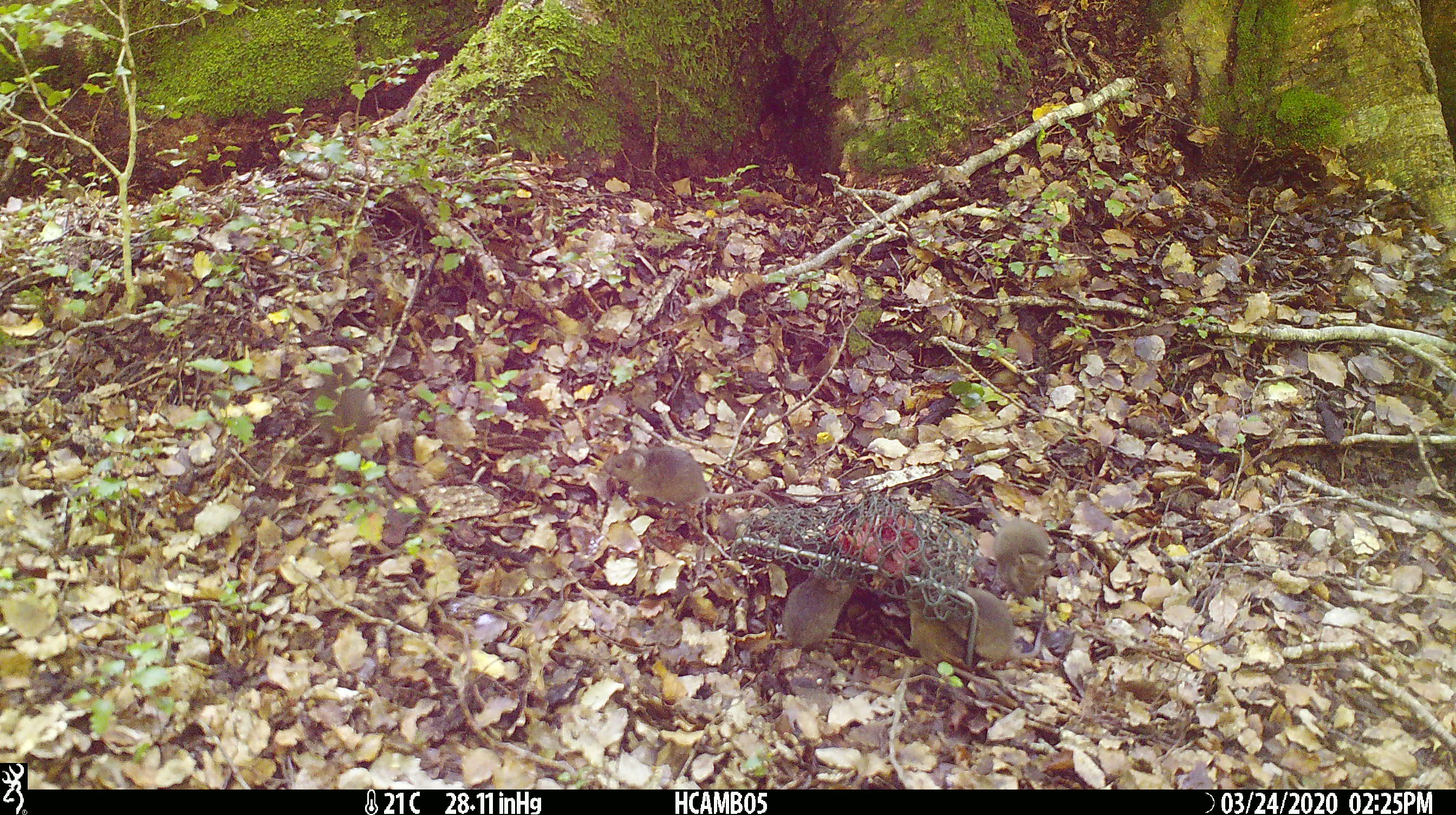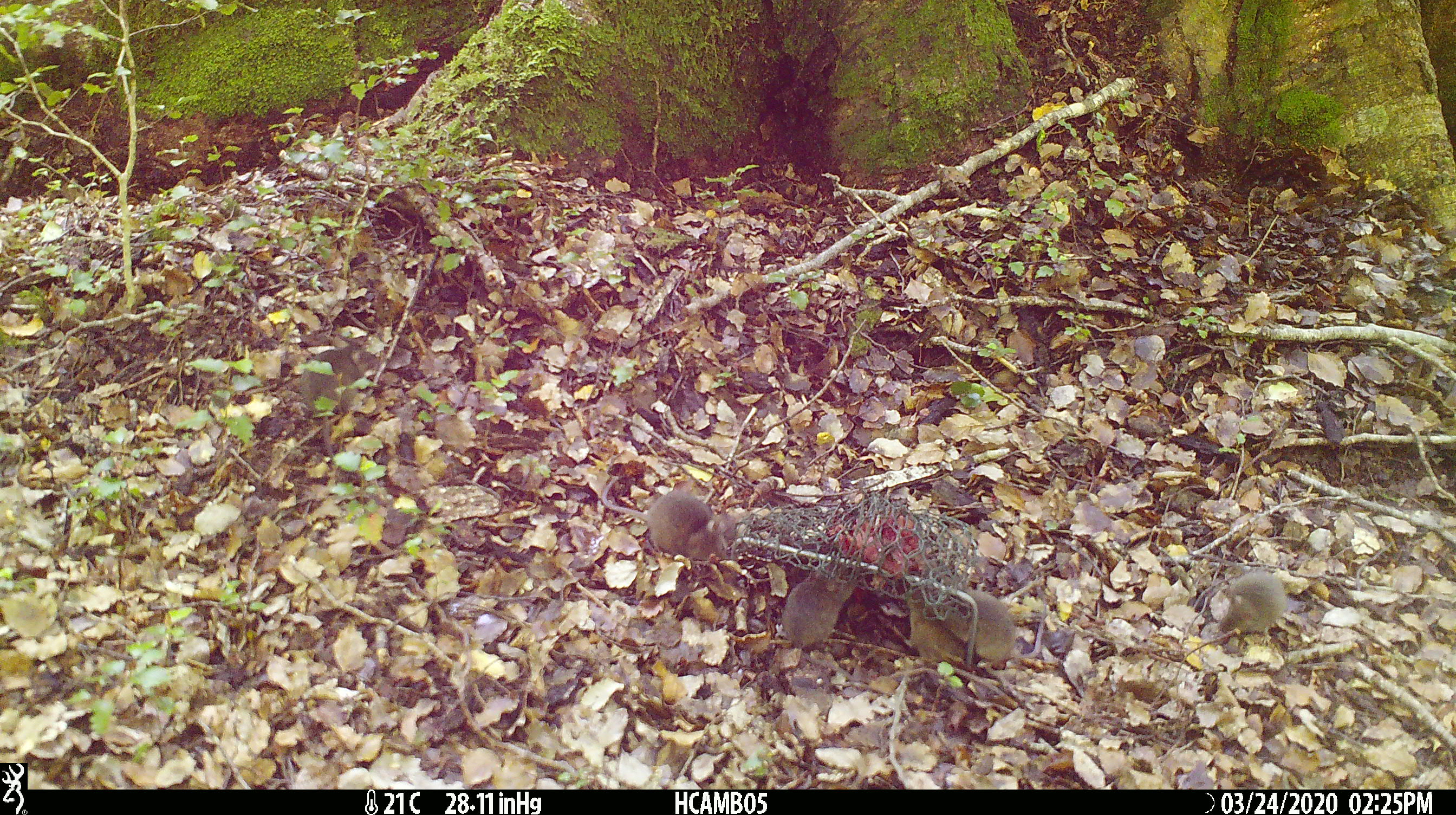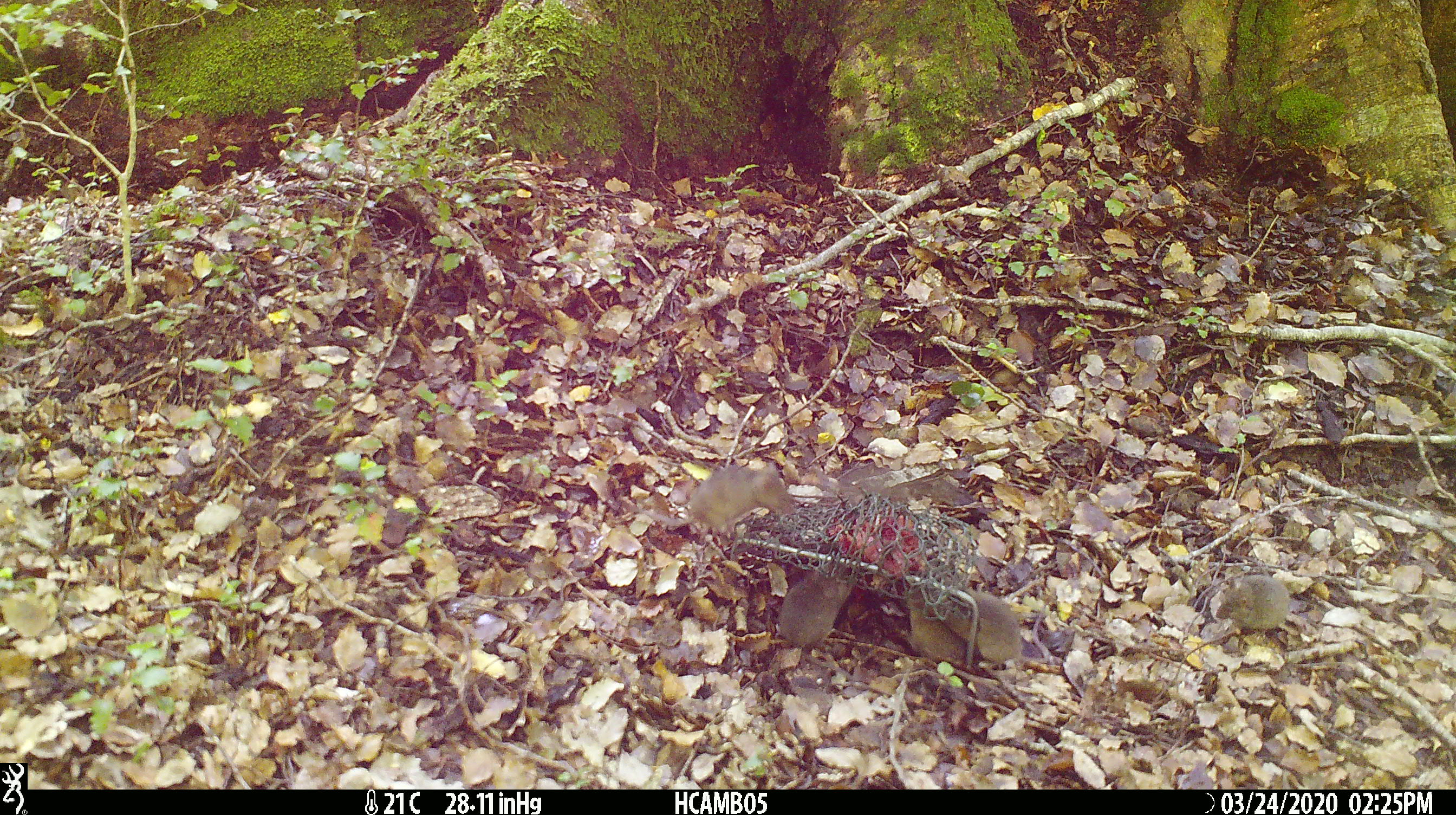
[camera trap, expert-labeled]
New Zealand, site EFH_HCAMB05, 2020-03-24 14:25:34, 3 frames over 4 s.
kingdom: Animalia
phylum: Chordata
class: Mammalia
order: Rodentia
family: Muridae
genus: Mus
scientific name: Mus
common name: mouse